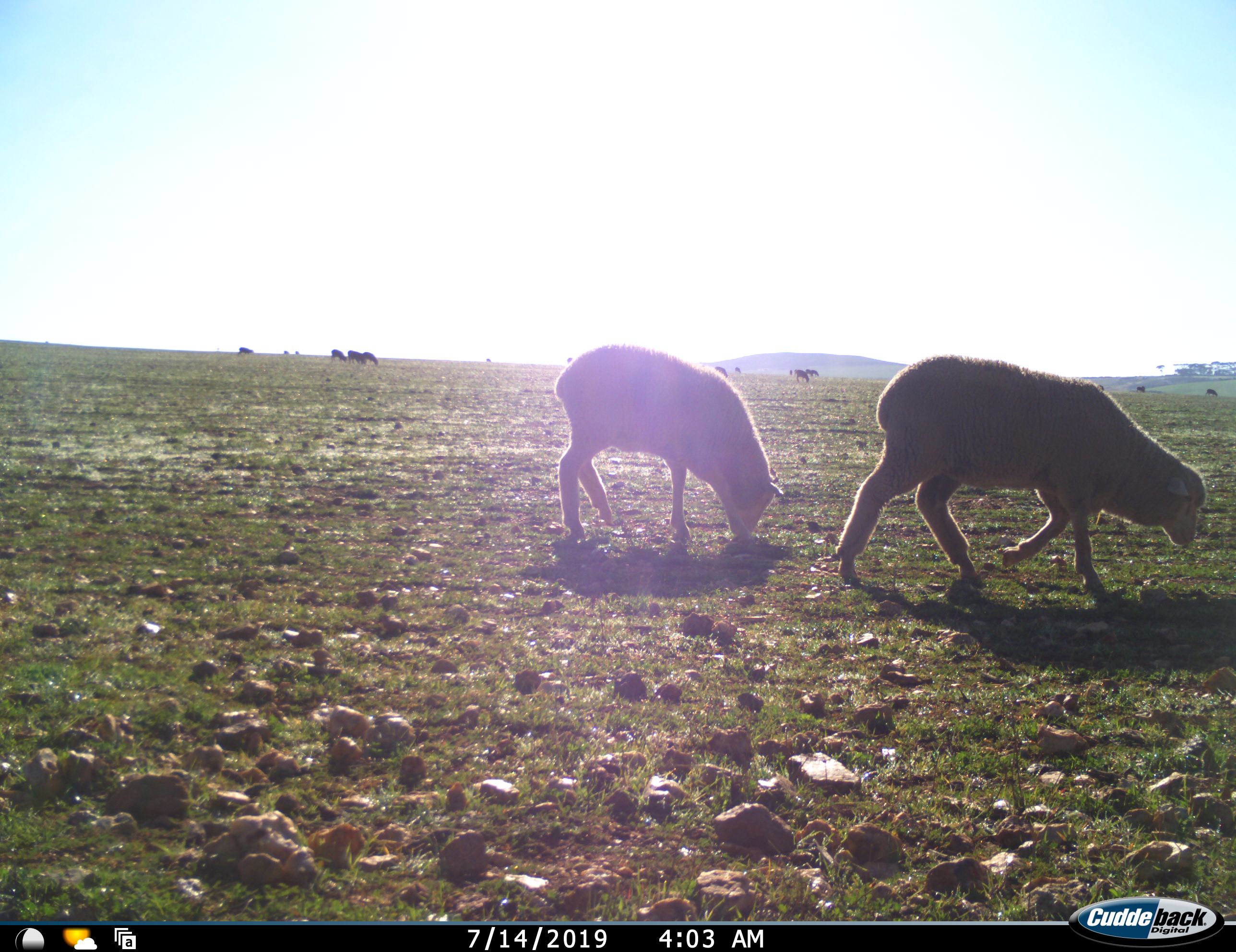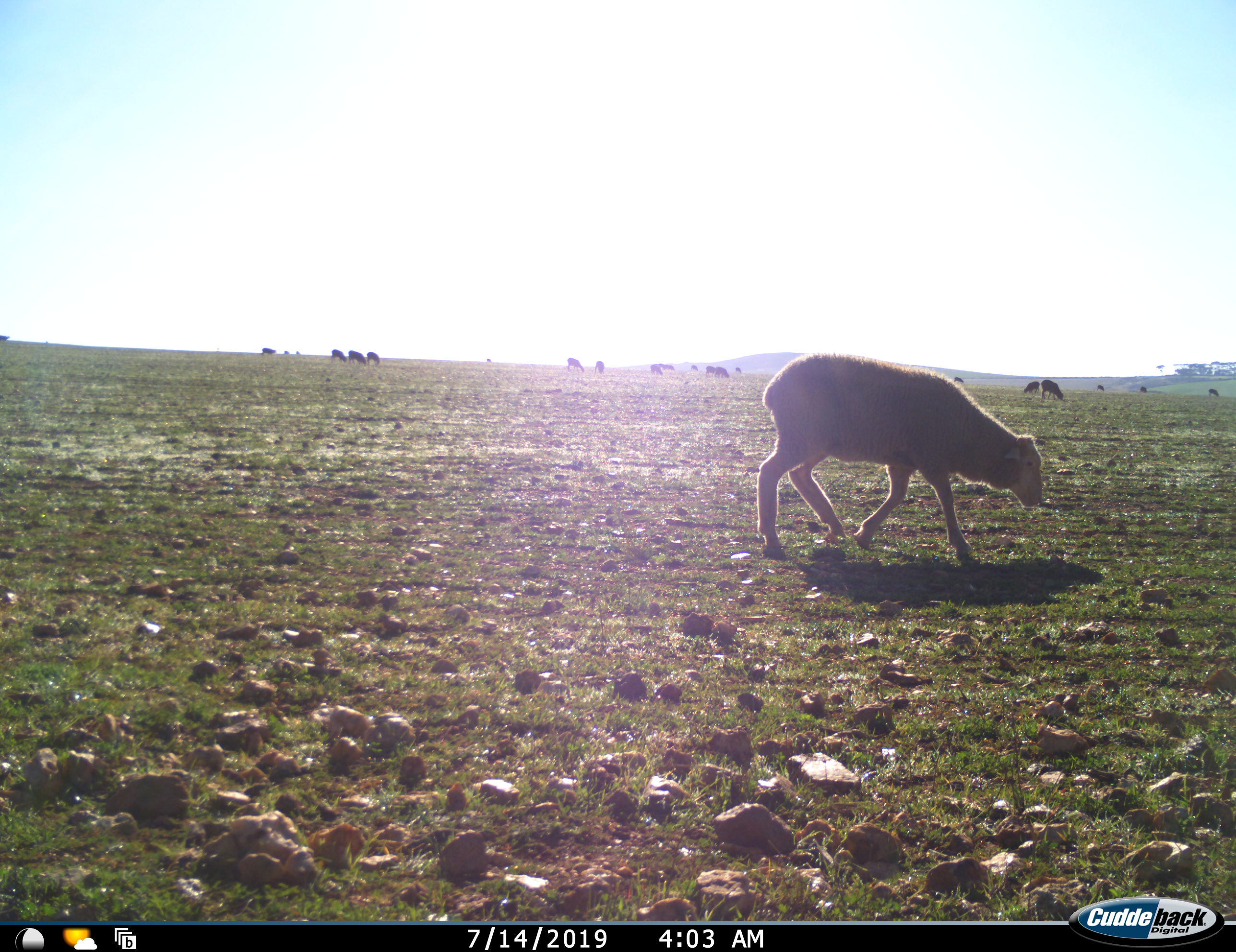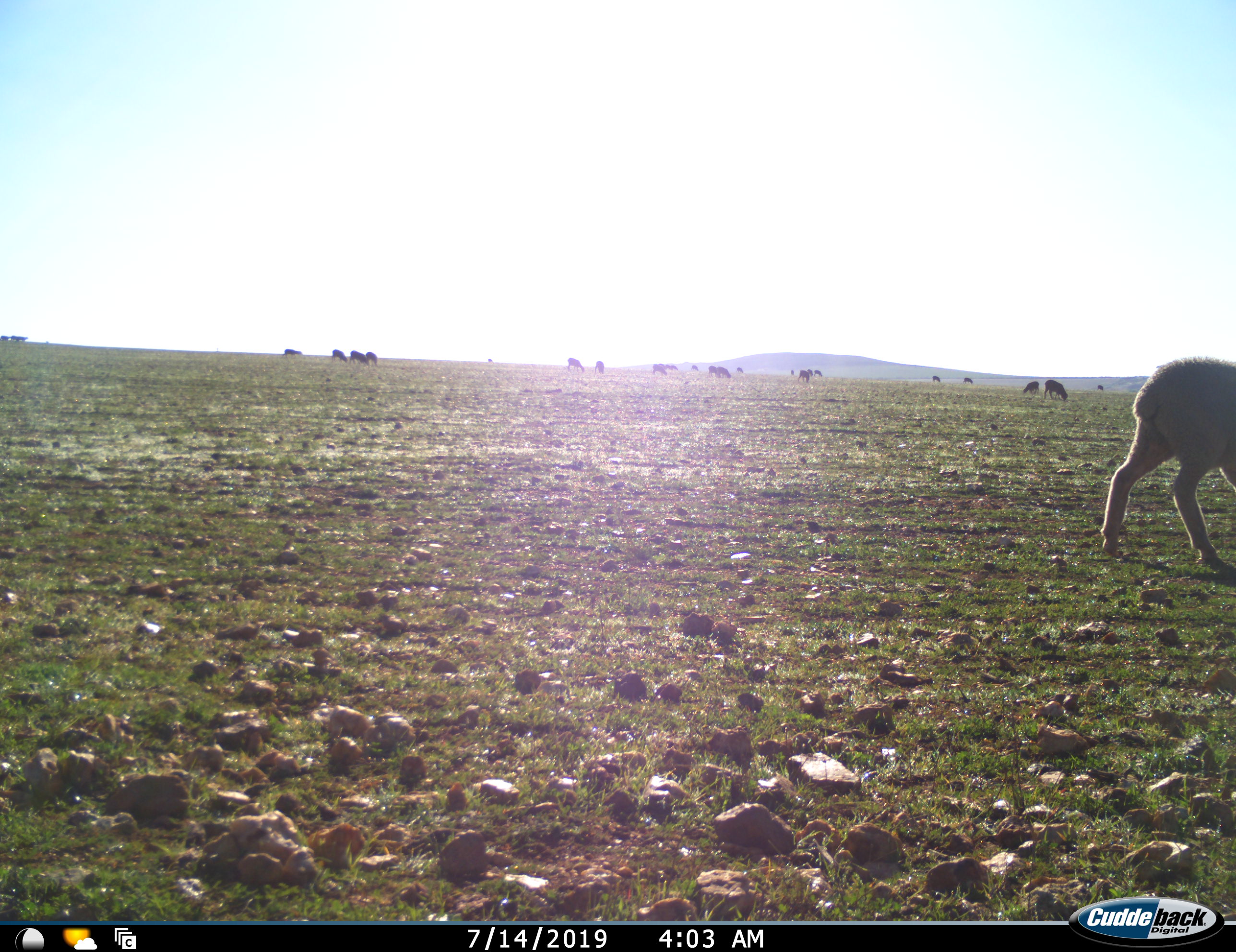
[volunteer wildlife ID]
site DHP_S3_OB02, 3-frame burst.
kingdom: Animalia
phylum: Chordata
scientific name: Vertebrata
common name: domestic animal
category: domesticanimal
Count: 11-50.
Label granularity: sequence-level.